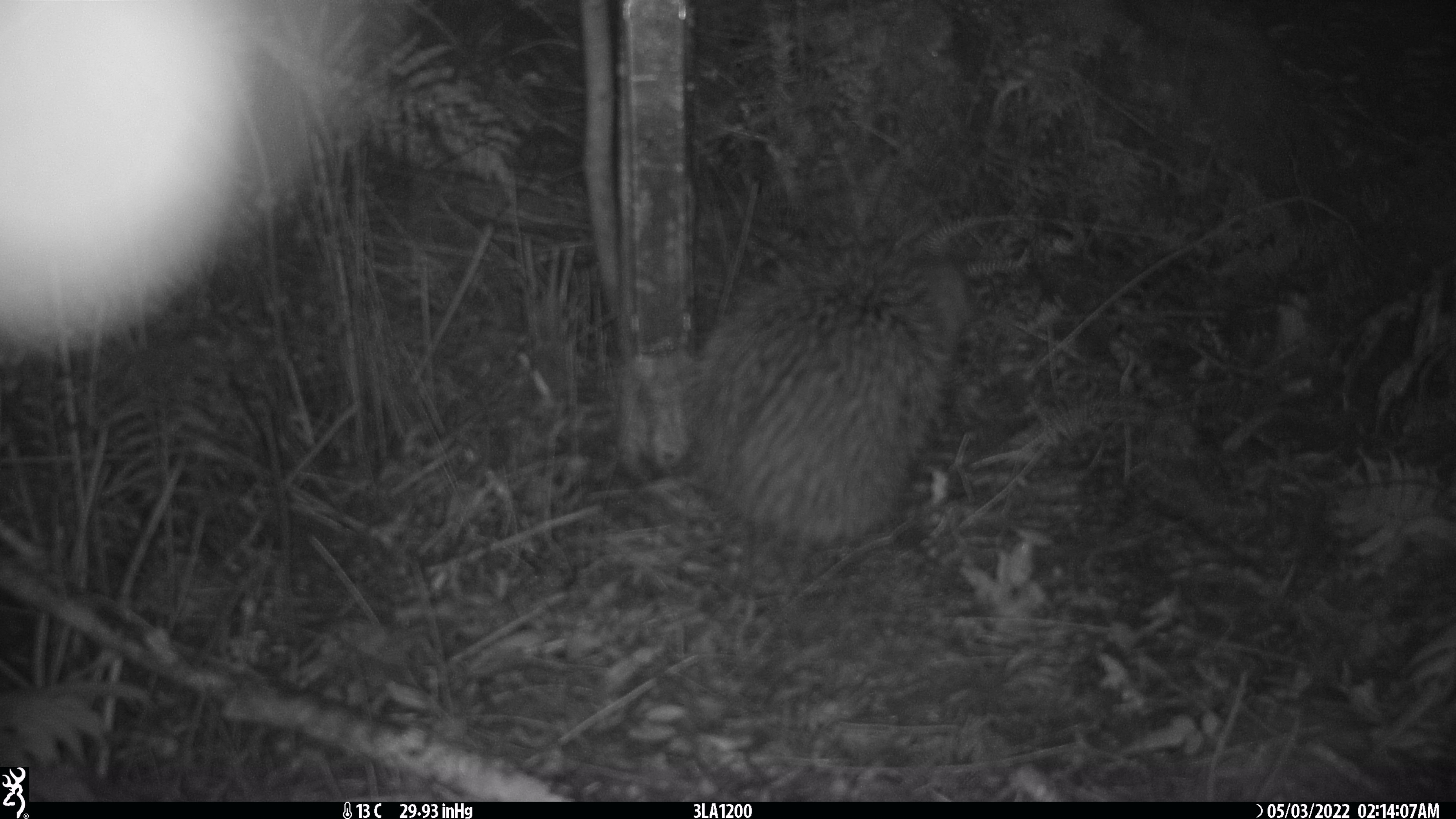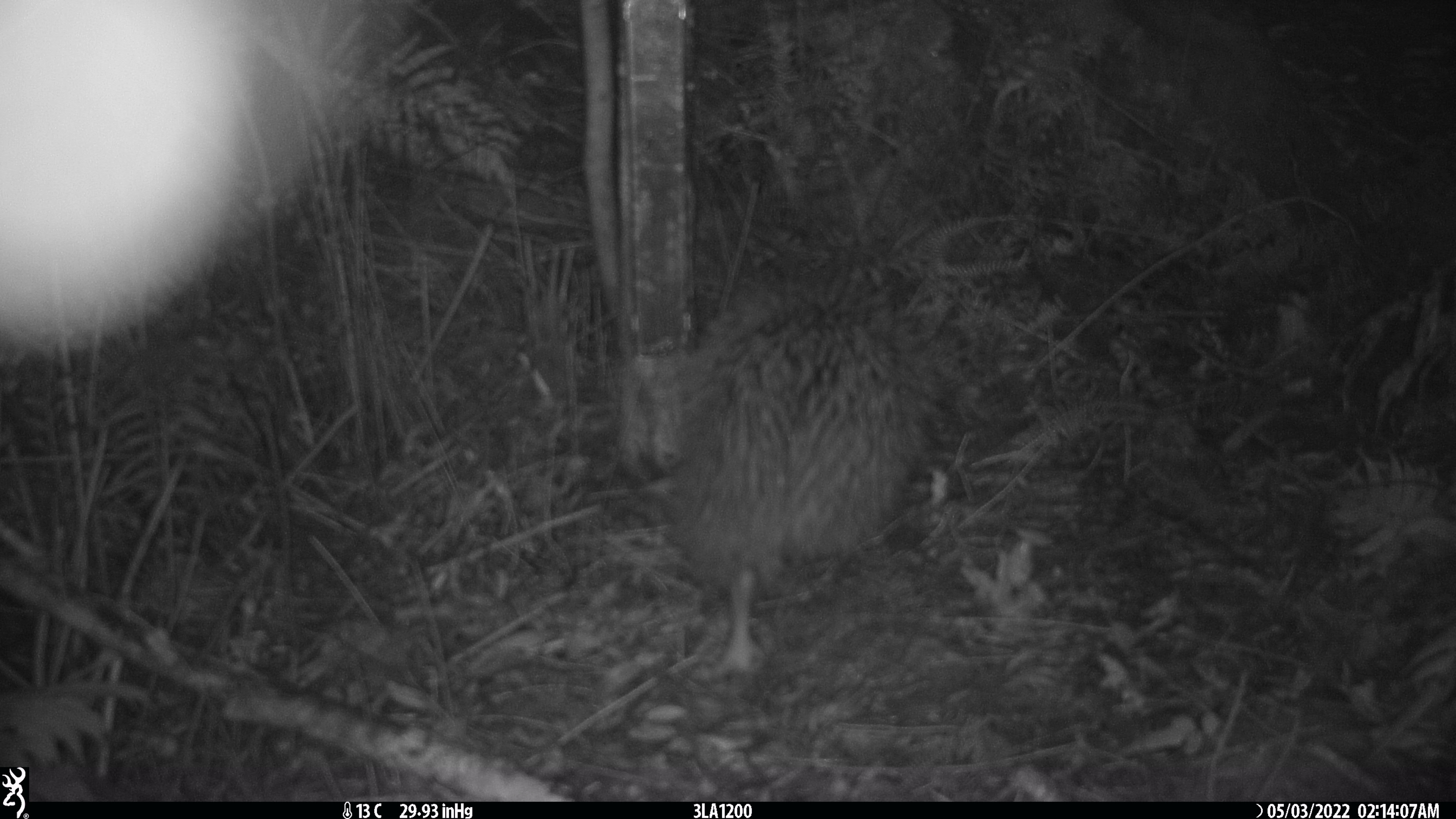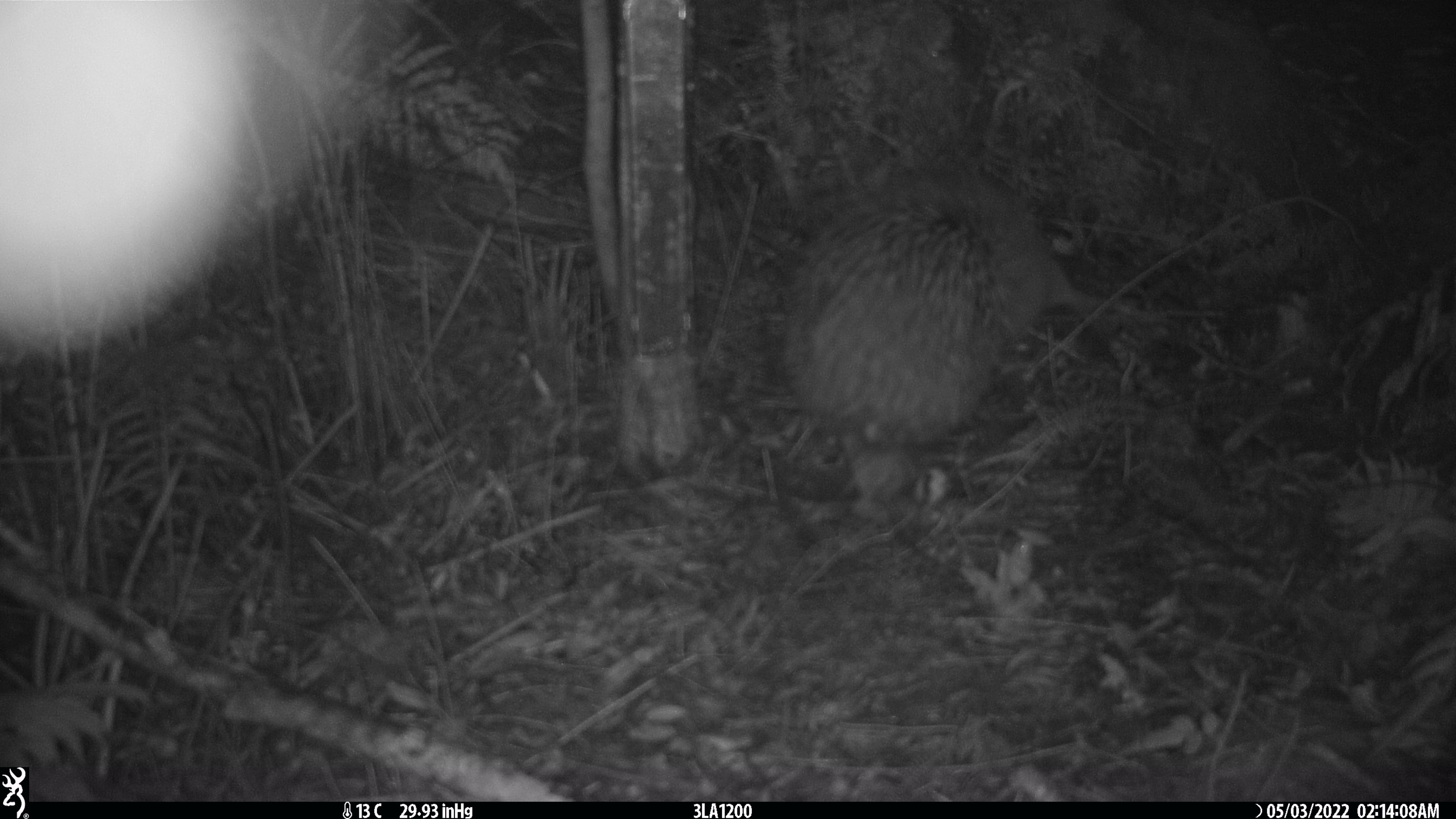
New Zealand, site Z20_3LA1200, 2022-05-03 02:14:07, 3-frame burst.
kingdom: Animalia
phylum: Chordata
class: Aves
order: Apterygiformes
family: Apterygidae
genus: Apteryx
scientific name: Apteryx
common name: kiwi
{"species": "kiwi (Apteryx)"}